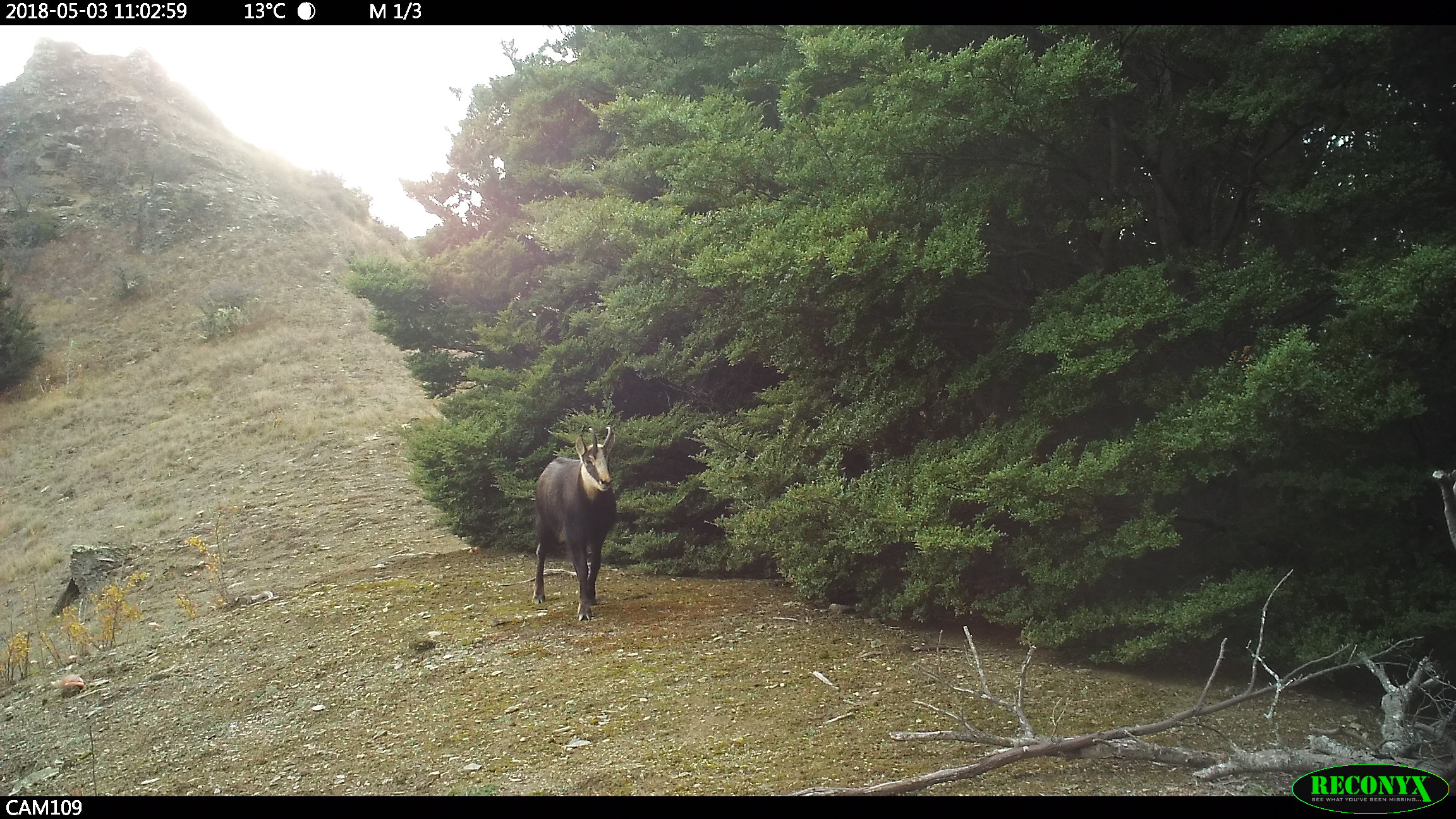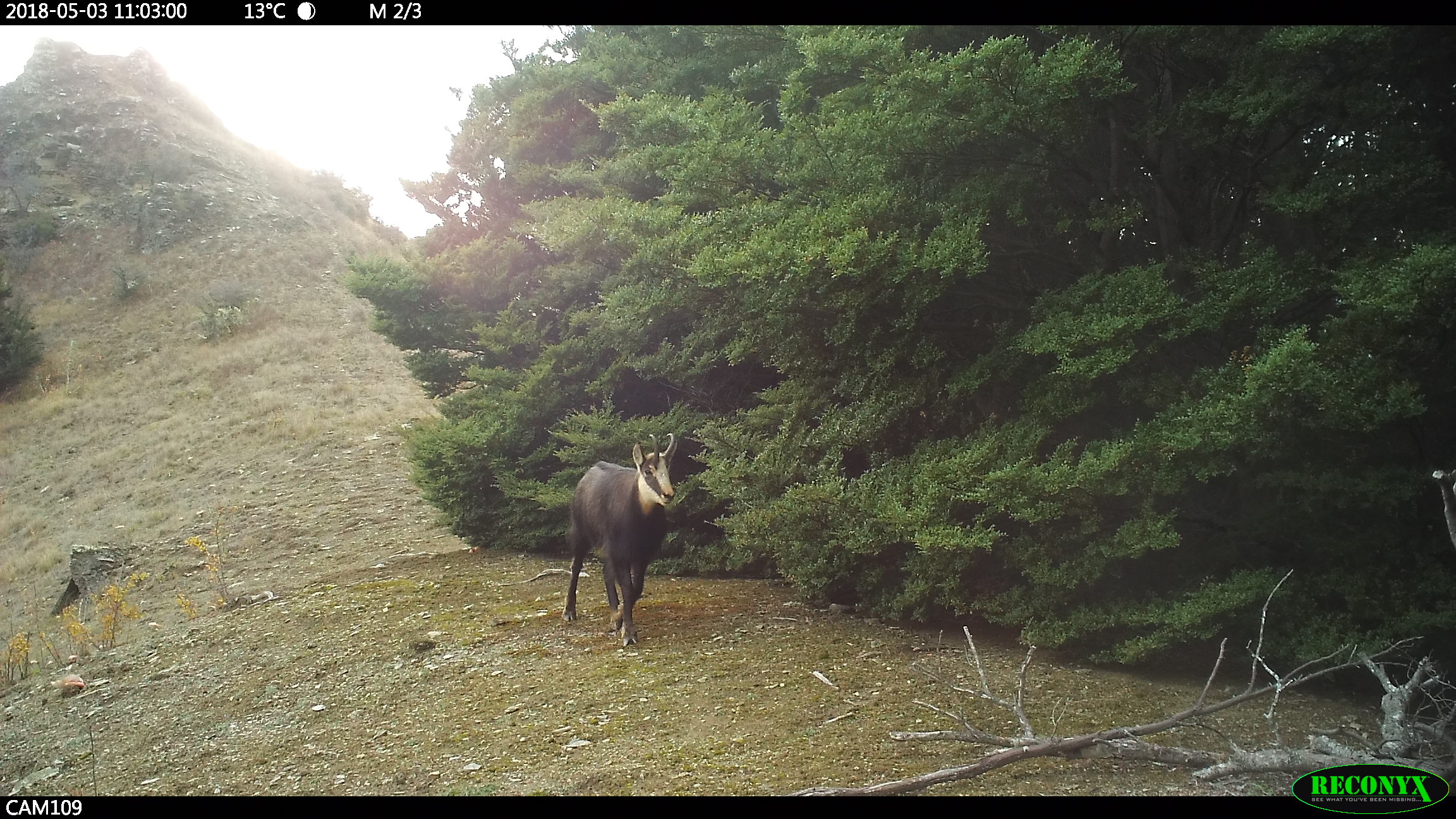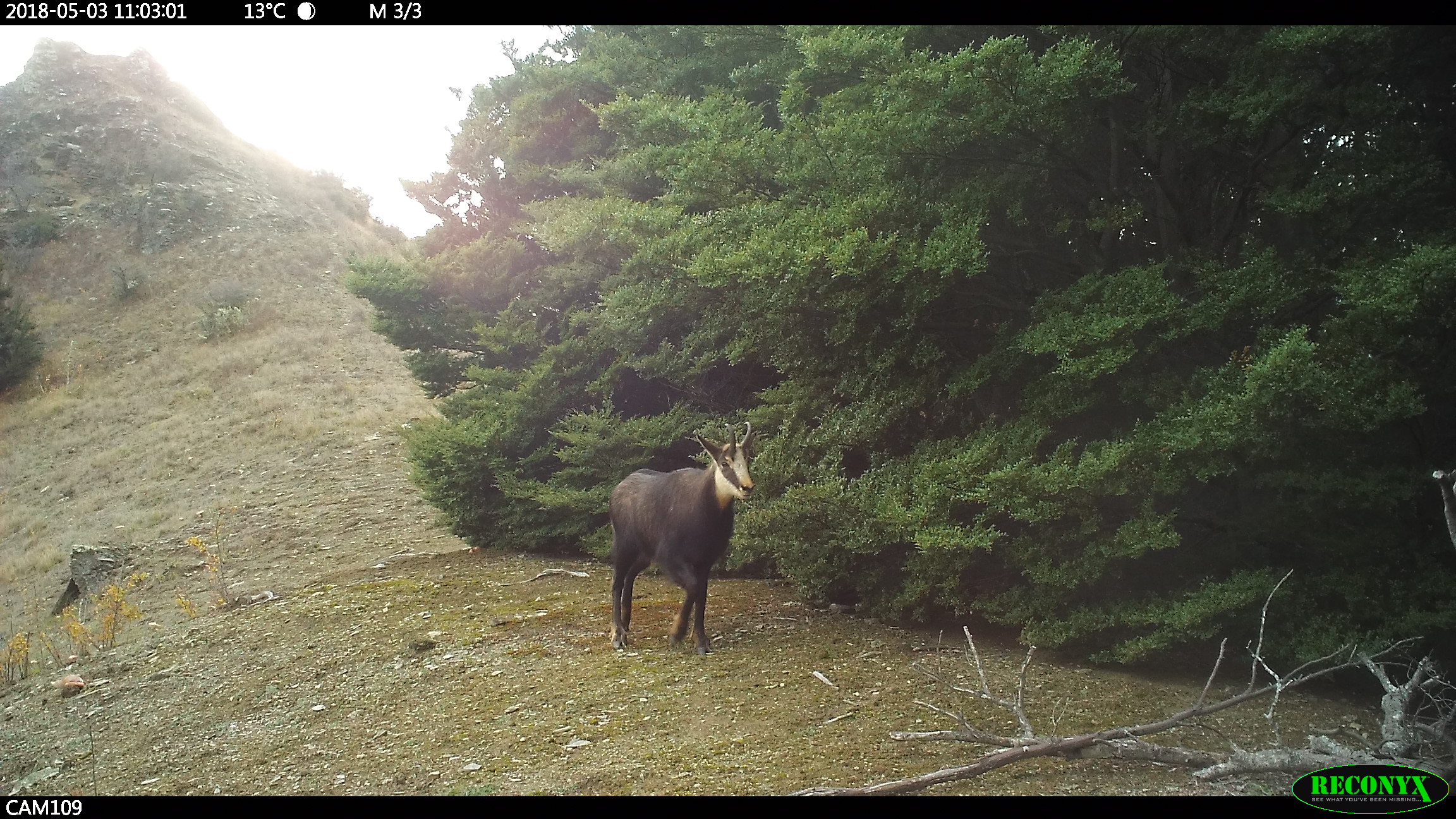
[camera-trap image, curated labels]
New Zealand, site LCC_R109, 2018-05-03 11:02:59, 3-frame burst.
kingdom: Animalia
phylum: Chordata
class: Mammalia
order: Artiodactyla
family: Bovidae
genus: Rupicapra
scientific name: Rupicapra rupicapra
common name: alpine chamois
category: chamois